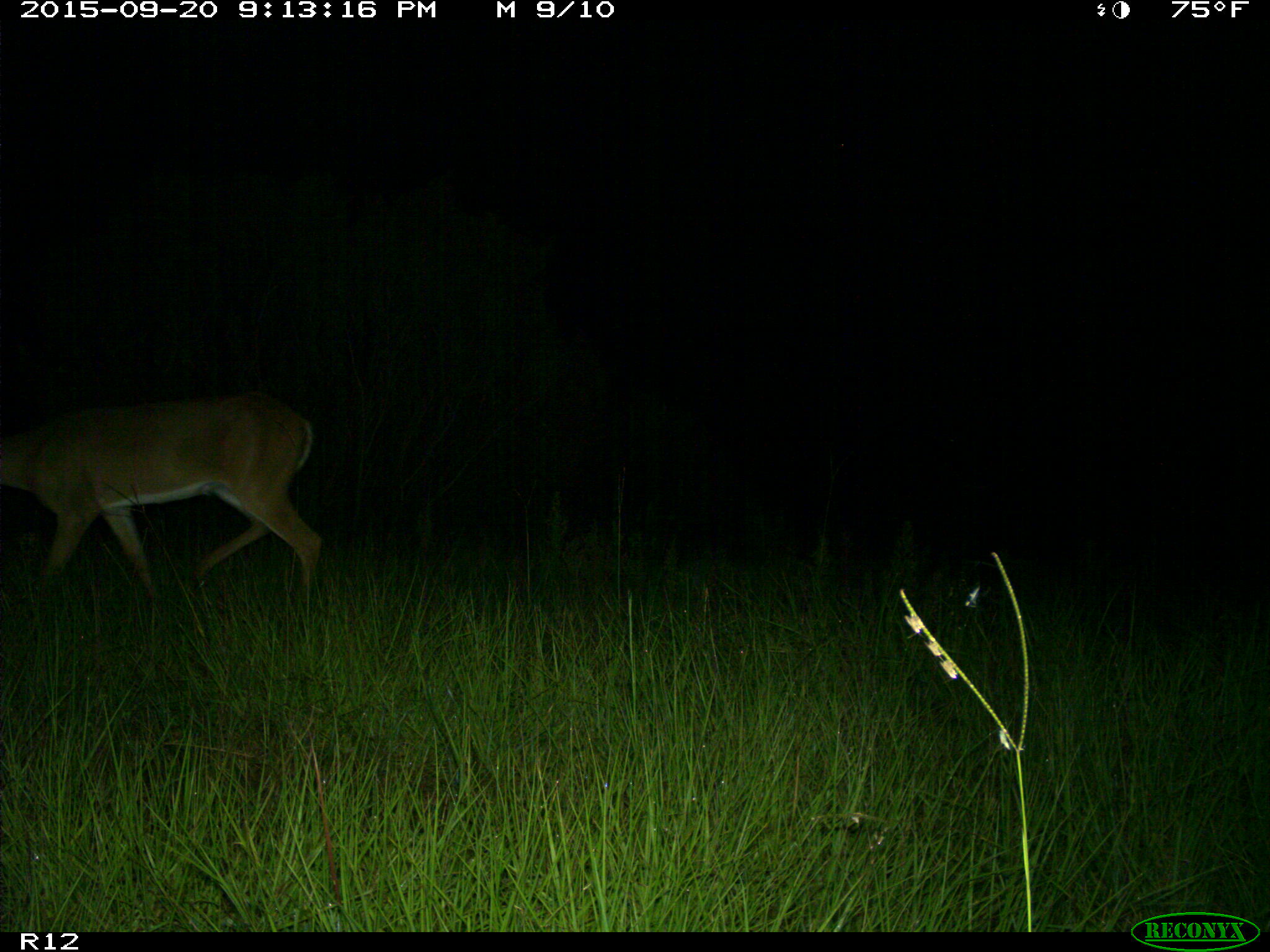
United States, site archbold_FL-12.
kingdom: Animalia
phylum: Chordata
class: Mammalia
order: Artiodactyla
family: Cervidae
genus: Odocoileus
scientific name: Odocoileus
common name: deer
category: unidentified deer